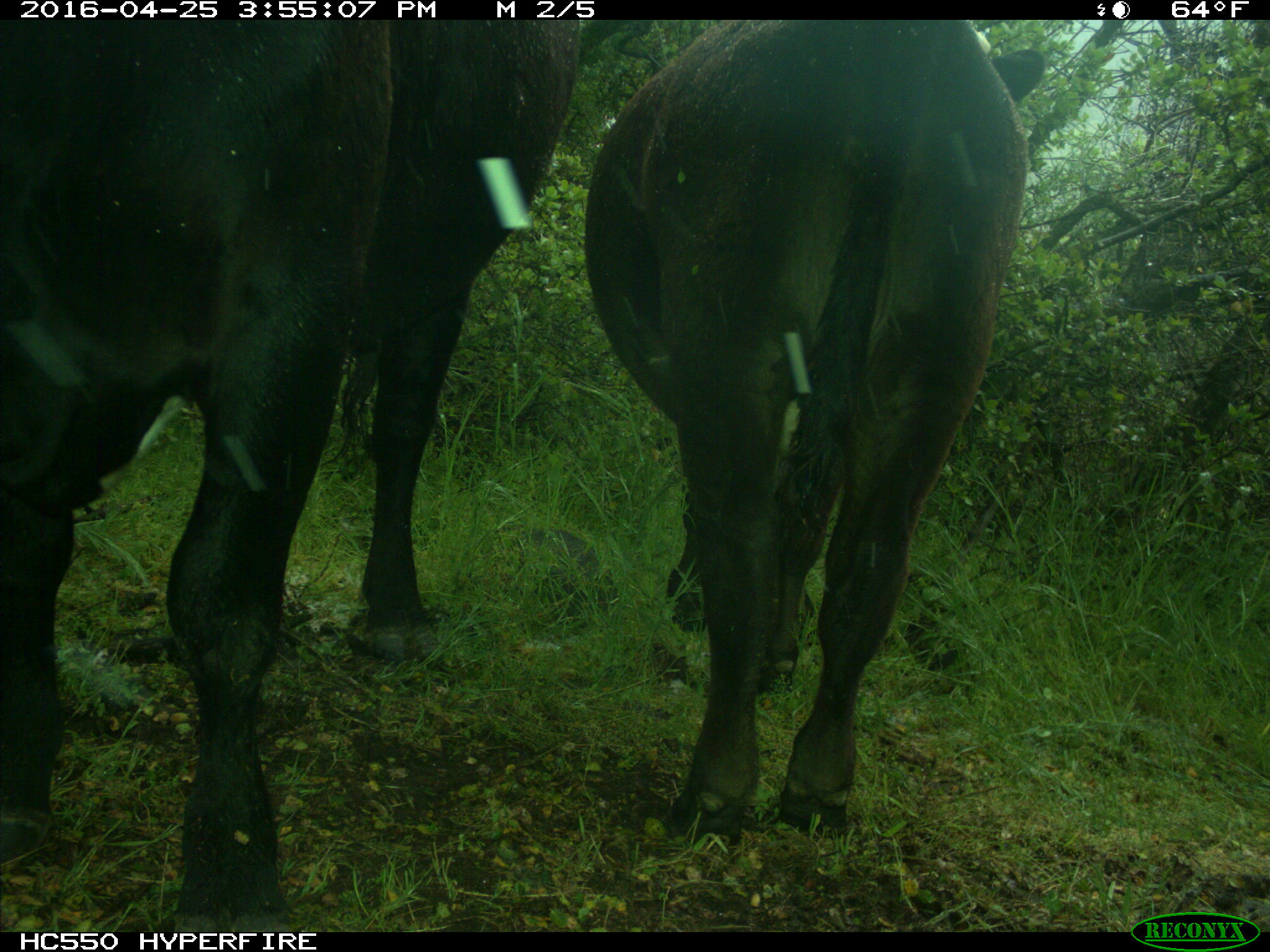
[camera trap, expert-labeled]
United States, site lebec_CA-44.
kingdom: Animalia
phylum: Chordata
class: Mammalia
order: Artiodactyla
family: Bovidae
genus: Bos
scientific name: Bos taurus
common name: domestic cow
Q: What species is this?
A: Bos taurus (domestic cow).